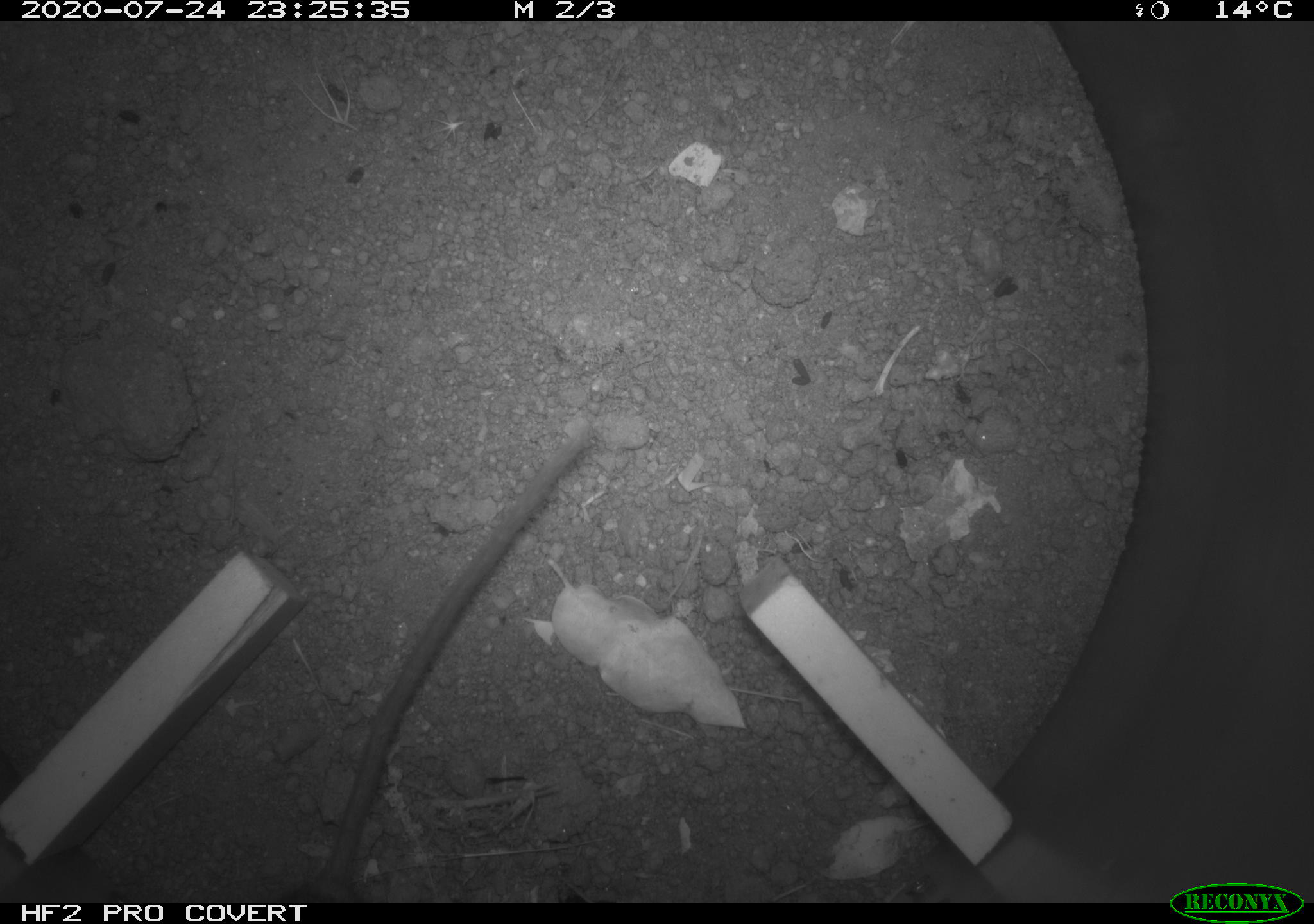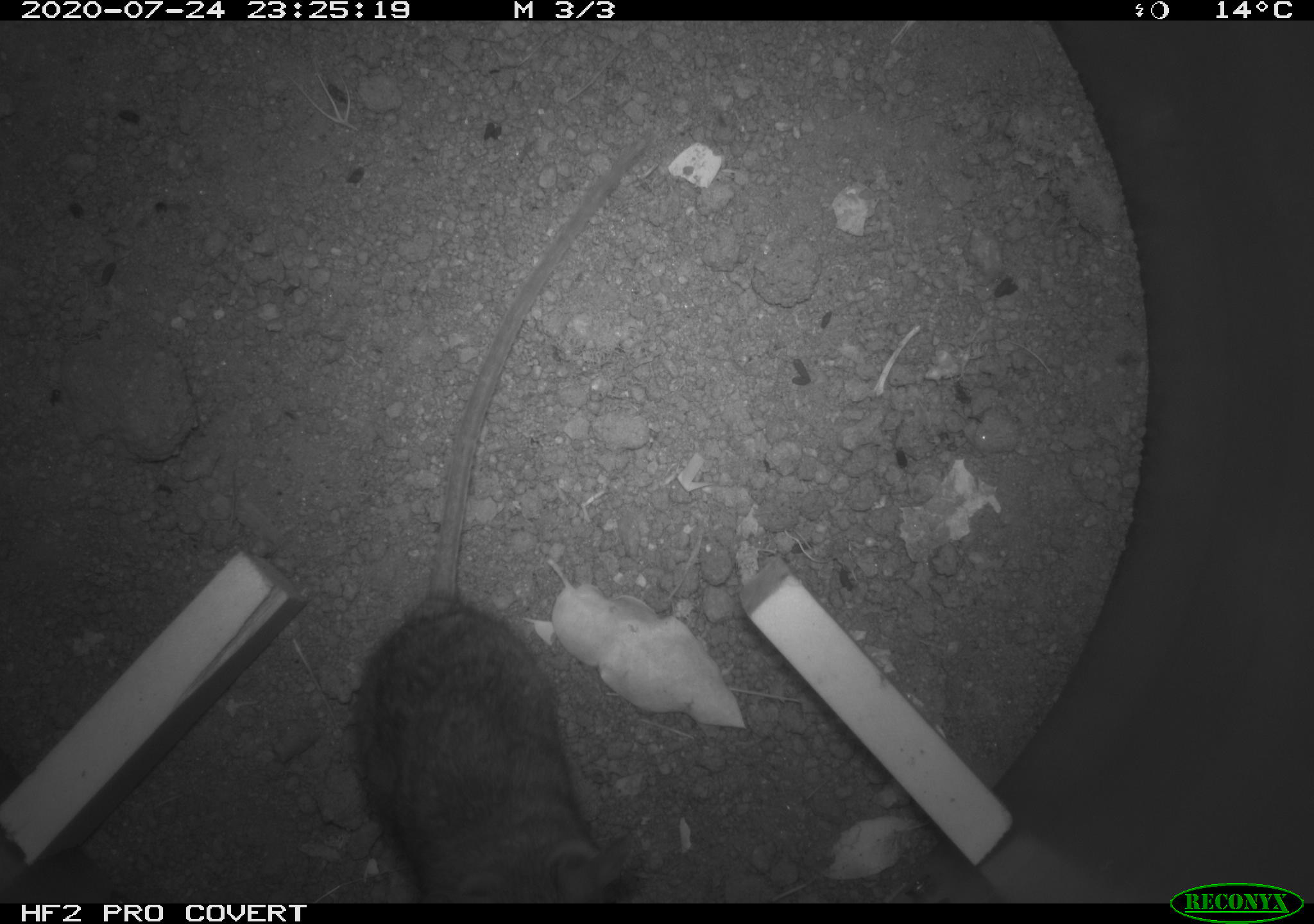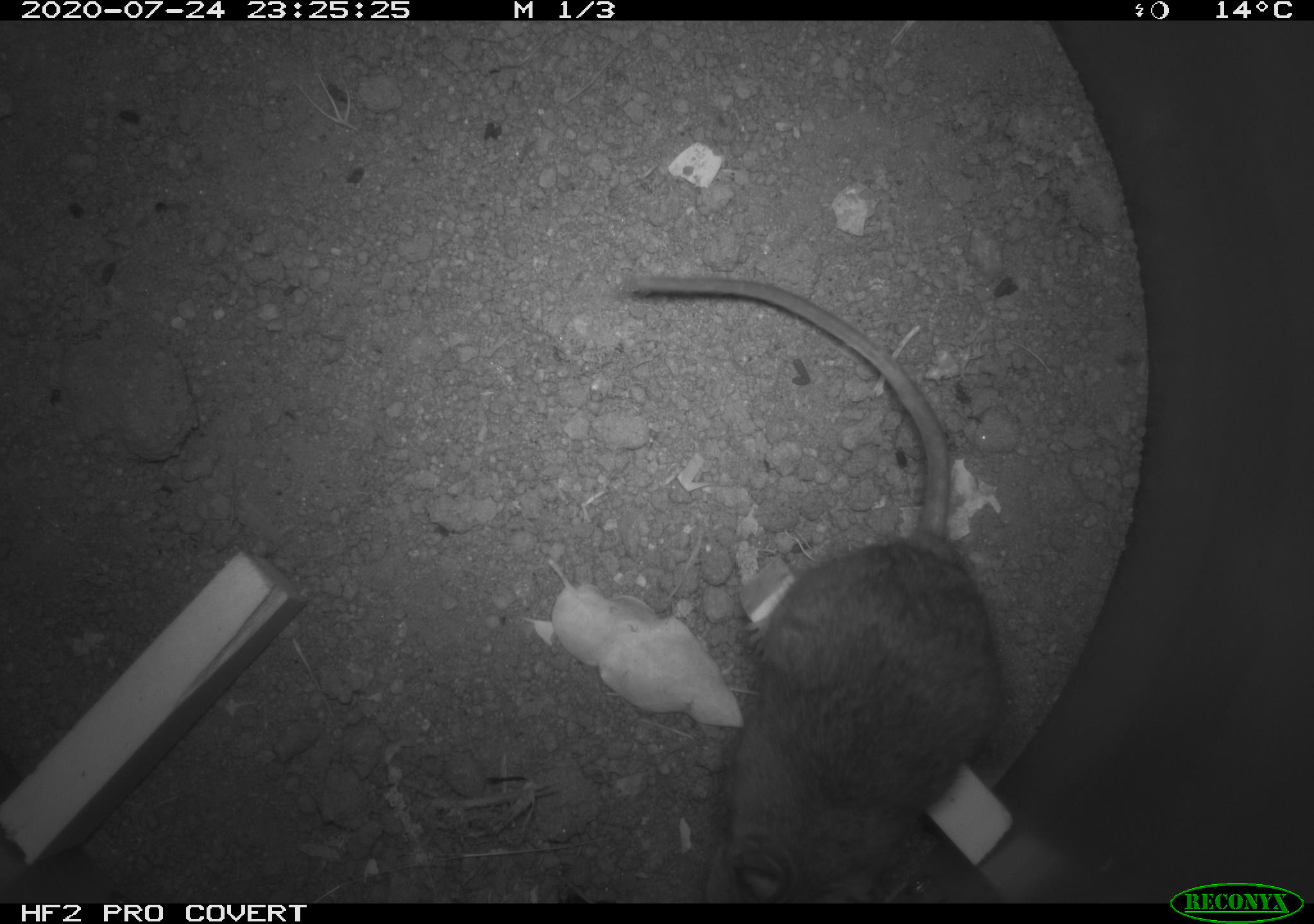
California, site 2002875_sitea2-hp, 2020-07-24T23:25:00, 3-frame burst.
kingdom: Animalia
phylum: Chordata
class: Mammalia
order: Rodentia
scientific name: Rodentia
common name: rodent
Rodent (Rodentia).